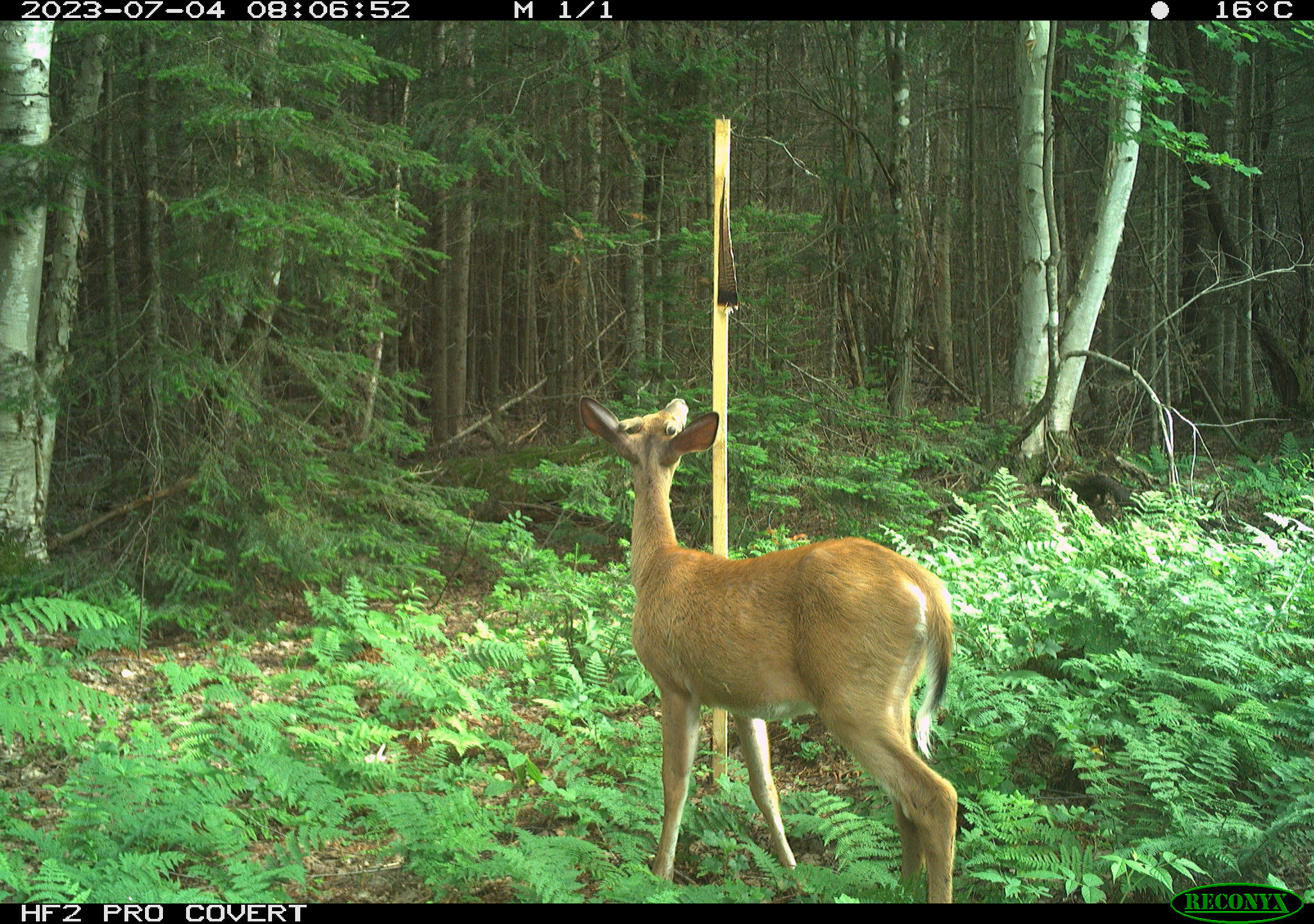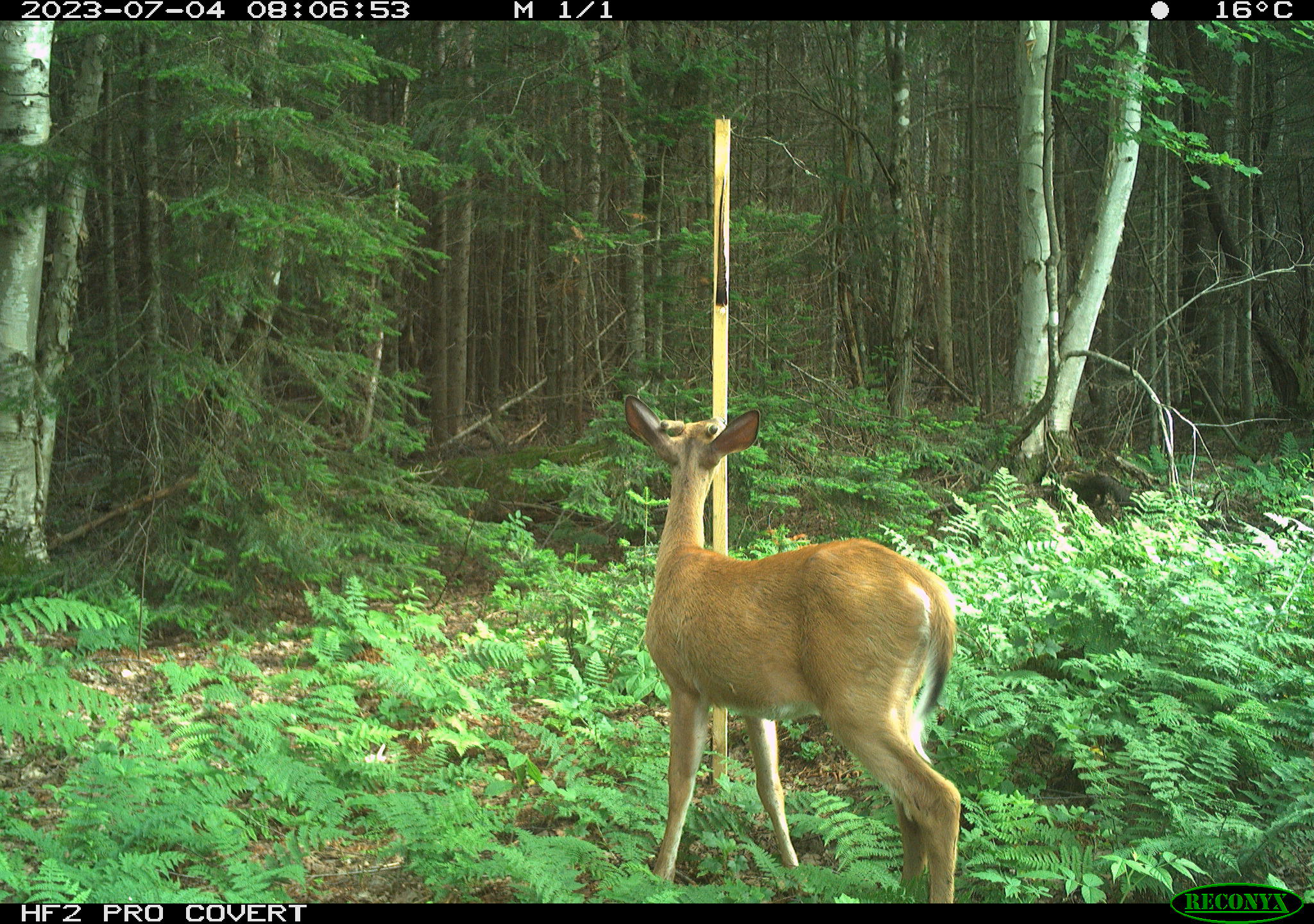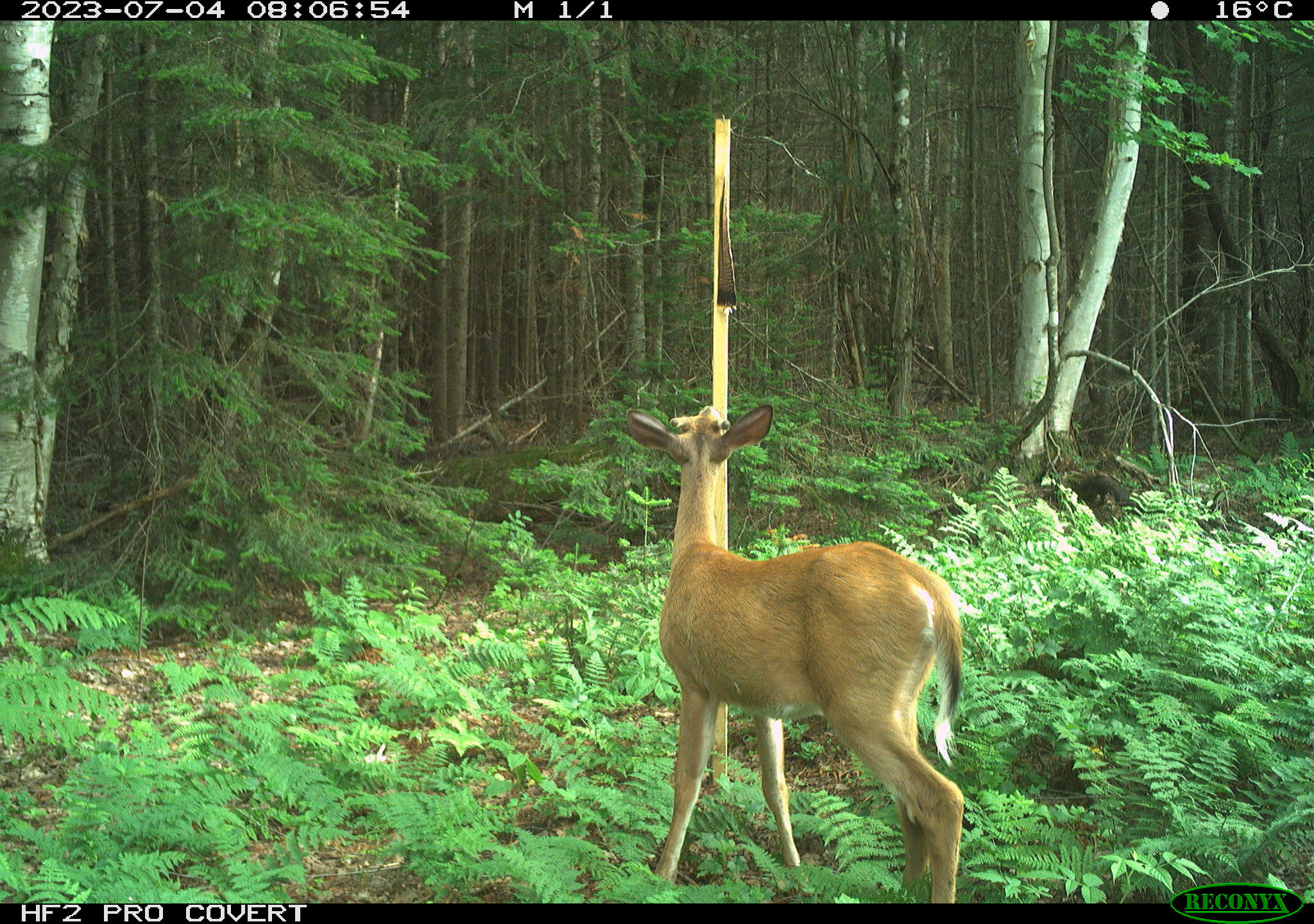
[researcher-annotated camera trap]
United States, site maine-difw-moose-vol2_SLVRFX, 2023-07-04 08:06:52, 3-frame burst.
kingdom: Animalia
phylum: Chordata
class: Mammalia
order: Artiodactyla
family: Cervidae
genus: Odocoileus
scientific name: Odocoileus virginianus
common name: white-tailed deer